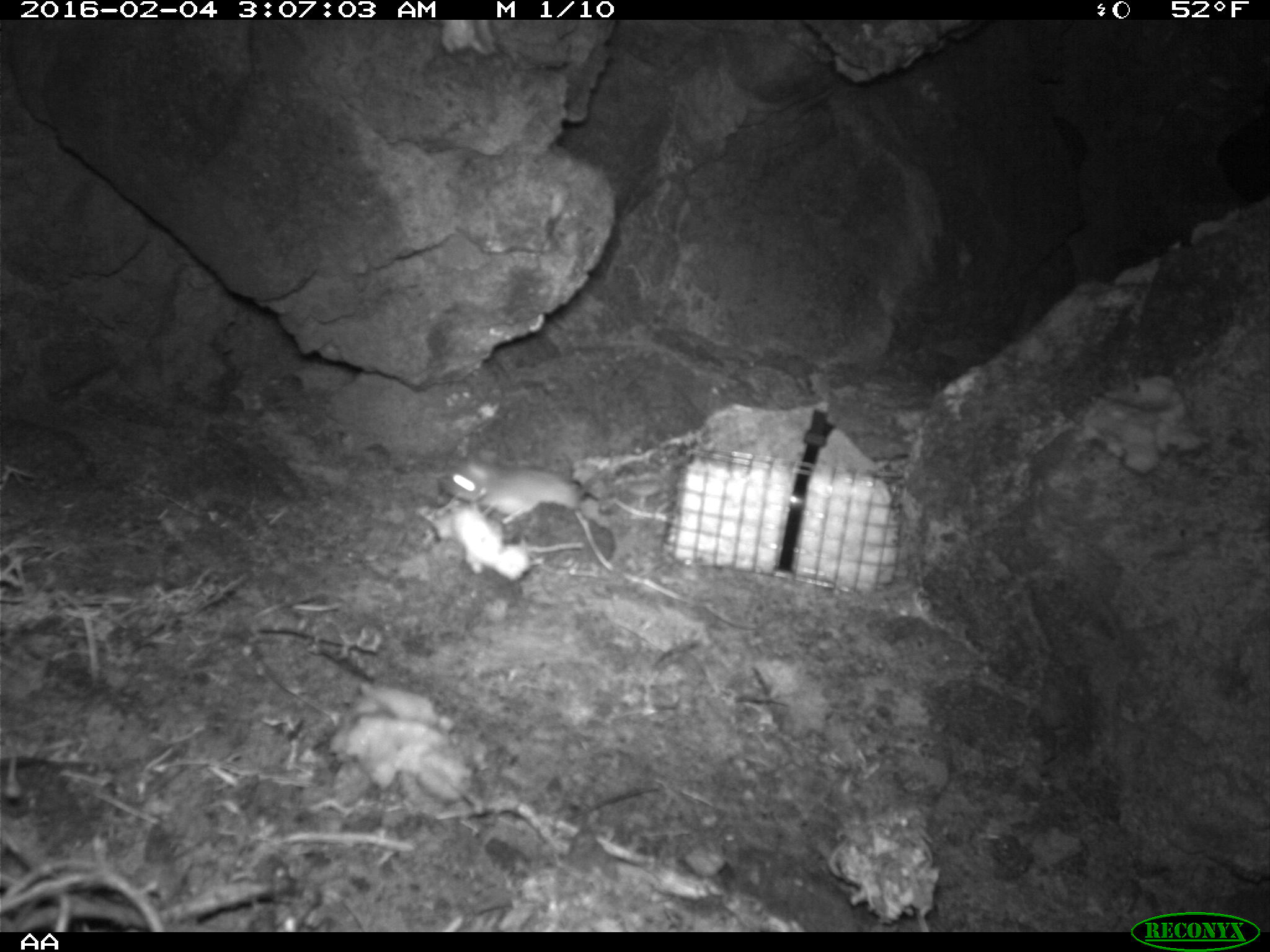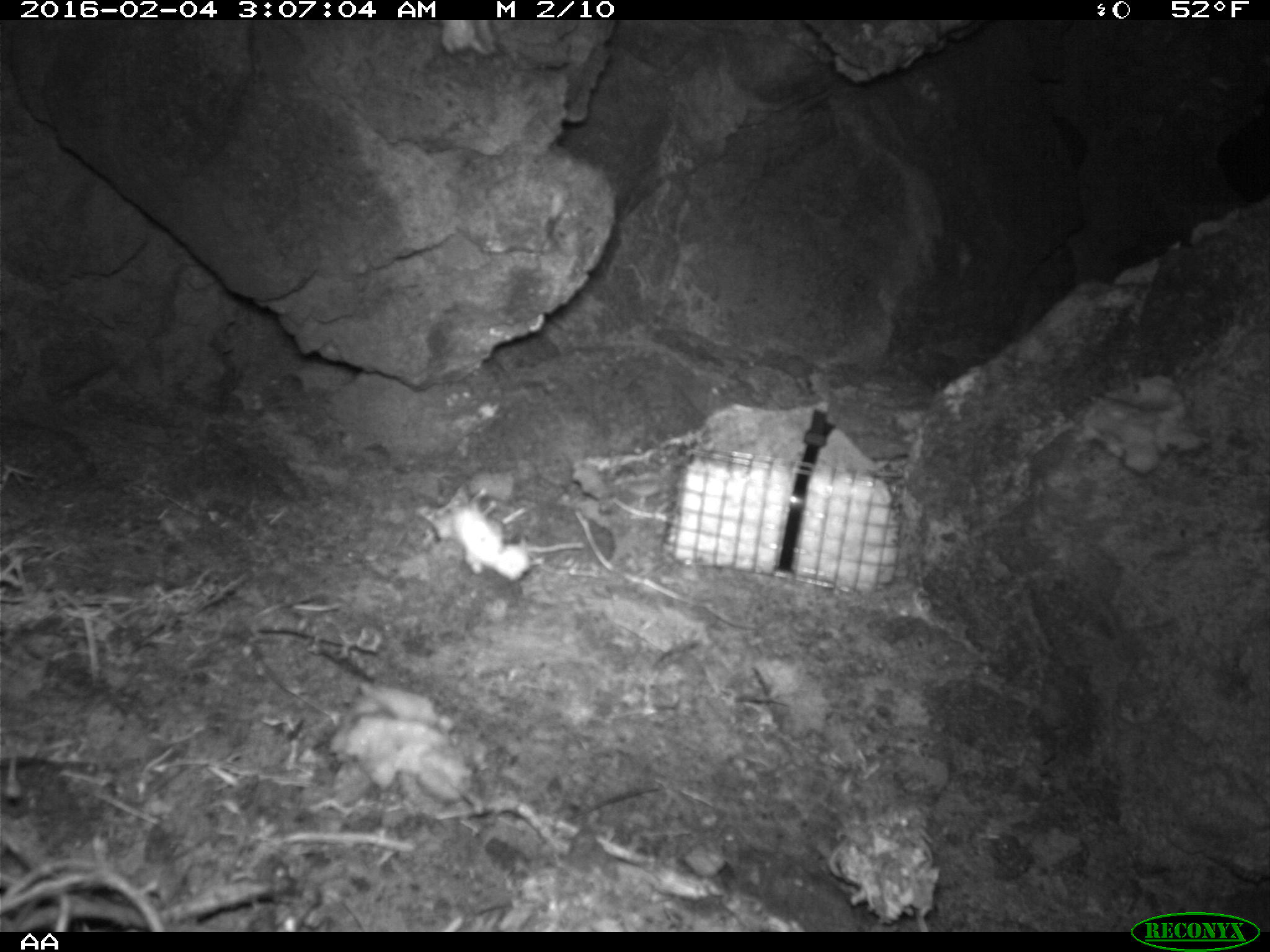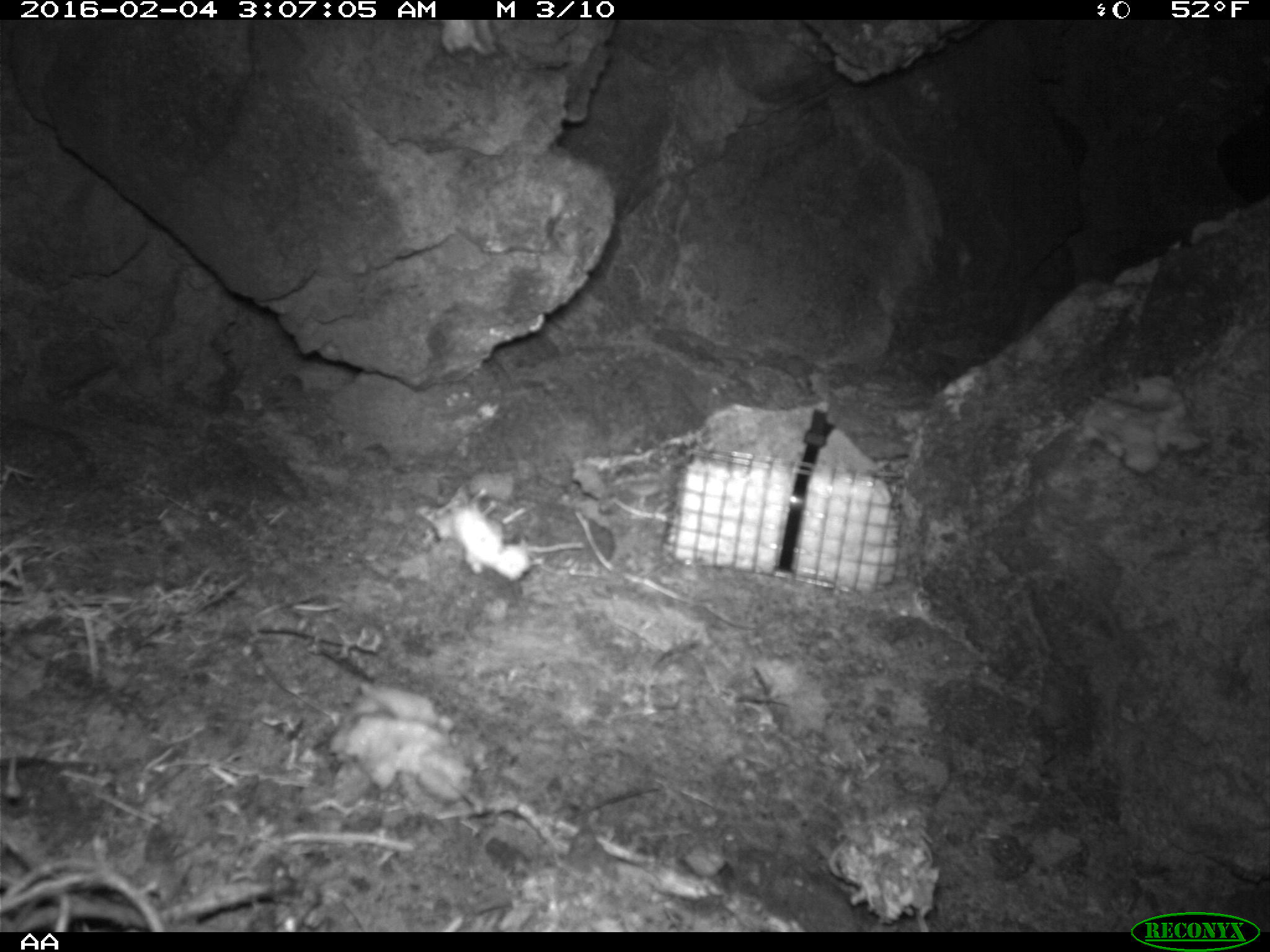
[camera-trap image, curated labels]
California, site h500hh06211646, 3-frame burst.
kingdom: Animalia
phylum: Chordata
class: Mammalia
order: Rodentia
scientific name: Rodentia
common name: rodent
Rodent (Rodentia).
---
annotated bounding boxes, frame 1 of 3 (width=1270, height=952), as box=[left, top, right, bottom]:
rodent: box=[448, 452, 616, 524]